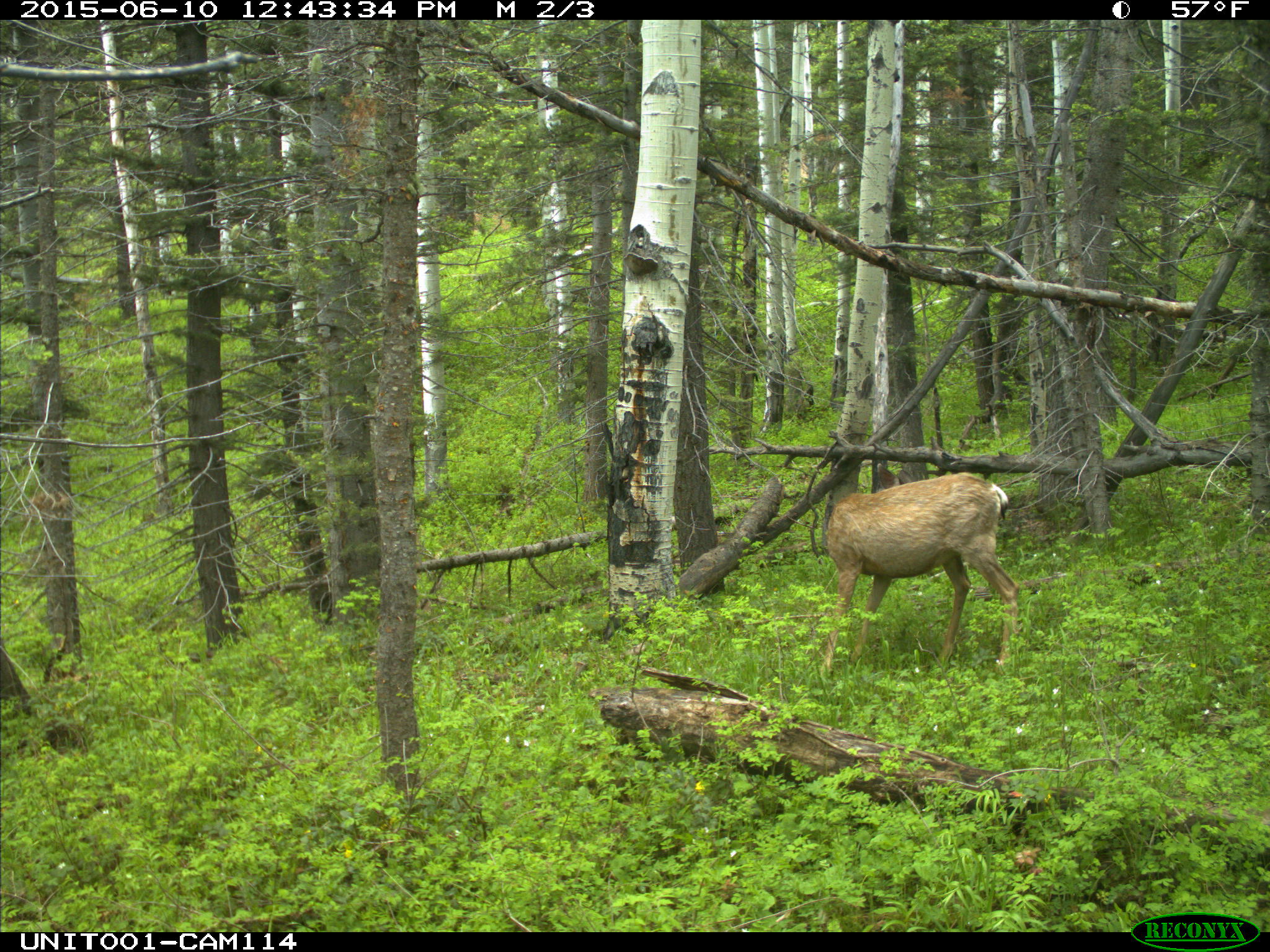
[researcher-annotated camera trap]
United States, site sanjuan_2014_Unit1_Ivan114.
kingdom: Animalia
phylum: Chordata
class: Mammalia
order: Artiodactyla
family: Cervidae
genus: Odocoileus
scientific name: Odocoileus hemionus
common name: mule deer